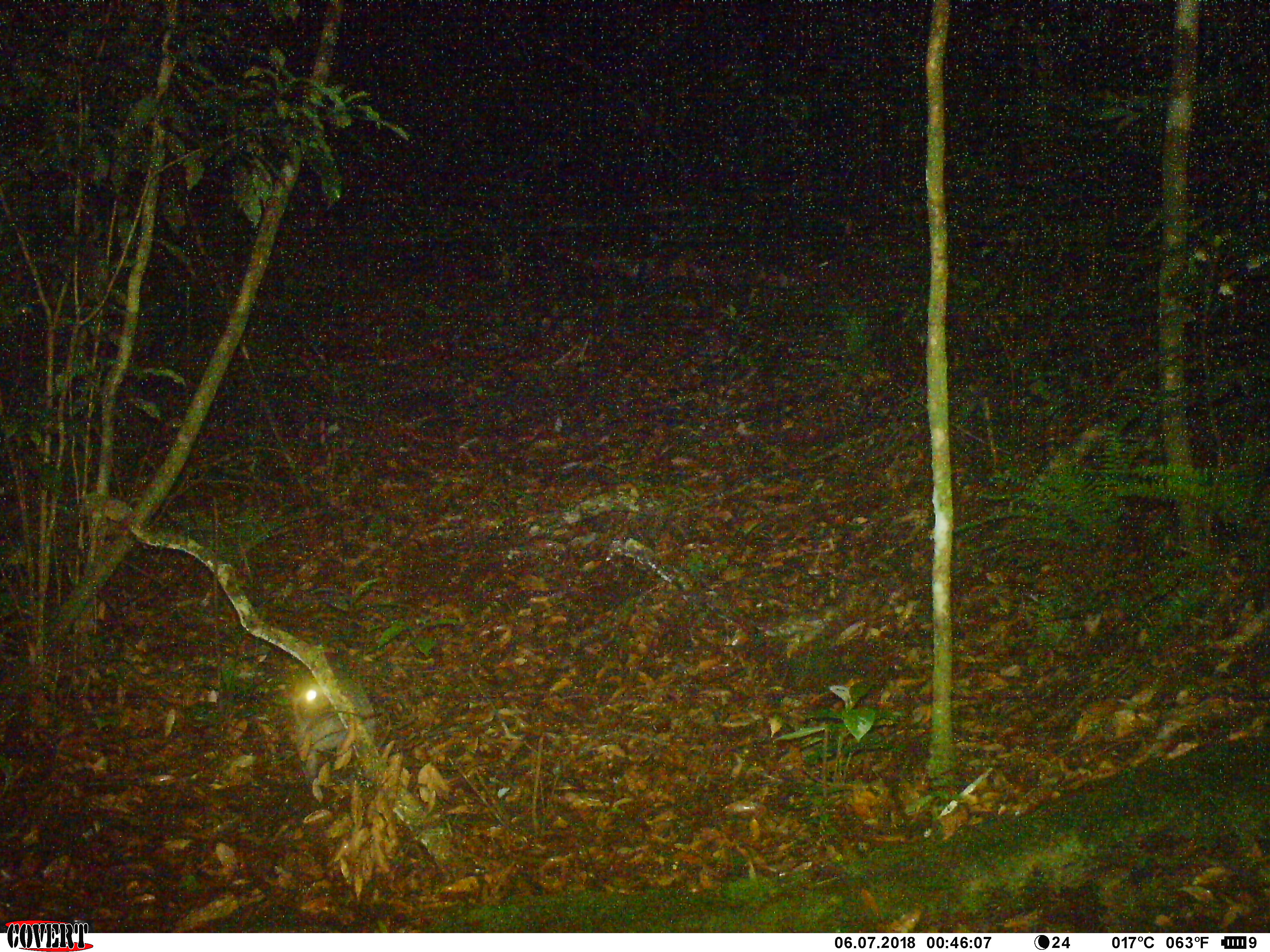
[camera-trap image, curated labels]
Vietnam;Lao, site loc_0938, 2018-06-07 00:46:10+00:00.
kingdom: Animalia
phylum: Chordata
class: Mammalia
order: Carnivora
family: Viverridae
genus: Paguma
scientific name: Paguma larvata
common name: masked palm civet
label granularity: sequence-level